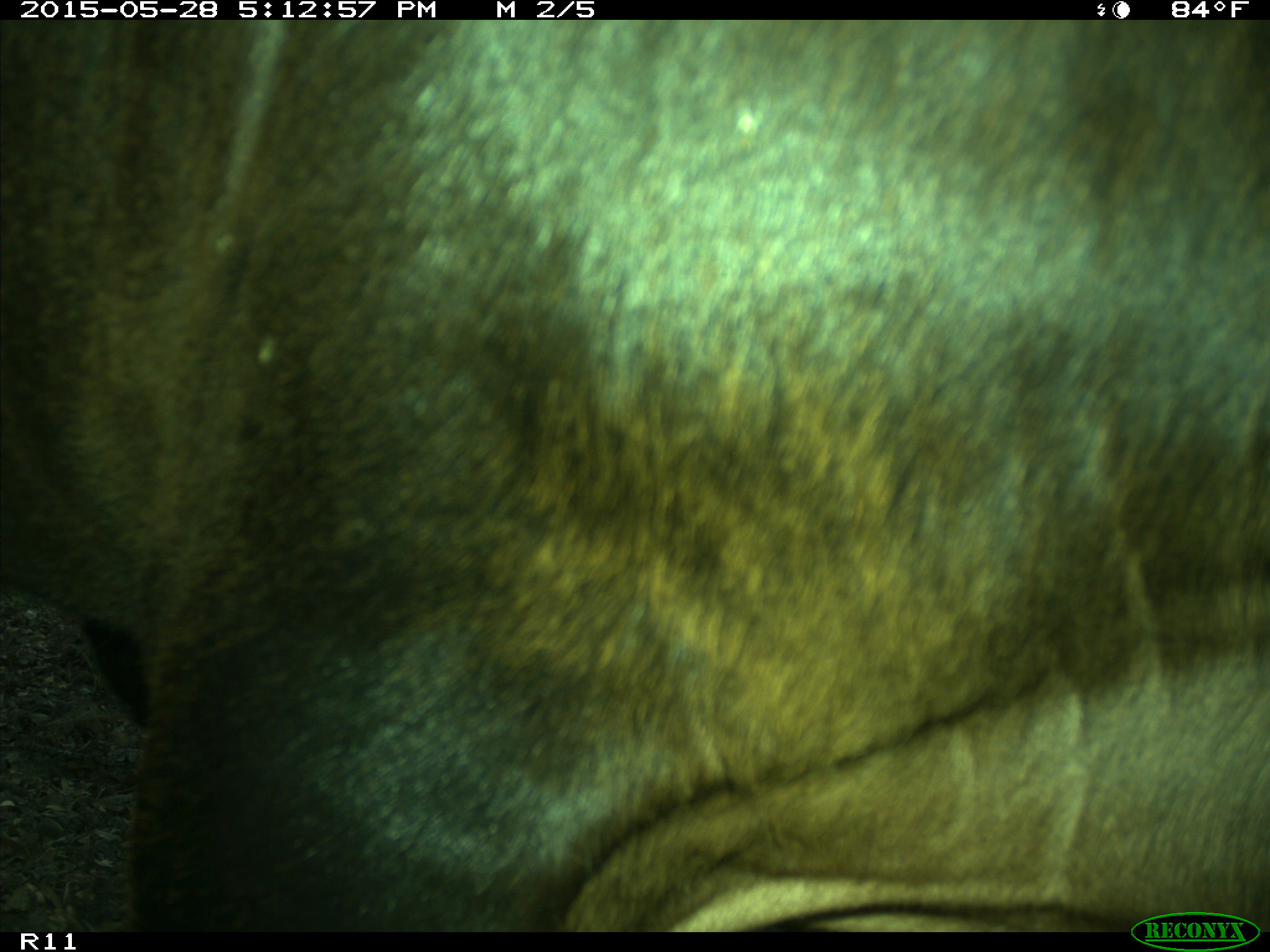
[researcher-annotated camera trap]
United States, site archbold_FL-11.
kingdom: Animalia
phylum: Chordata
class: Mammalia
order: Artiodactyla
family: Bovidae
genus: Bos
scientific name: Bos taurus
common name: domestic cow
Bos taurus (domestic cow).